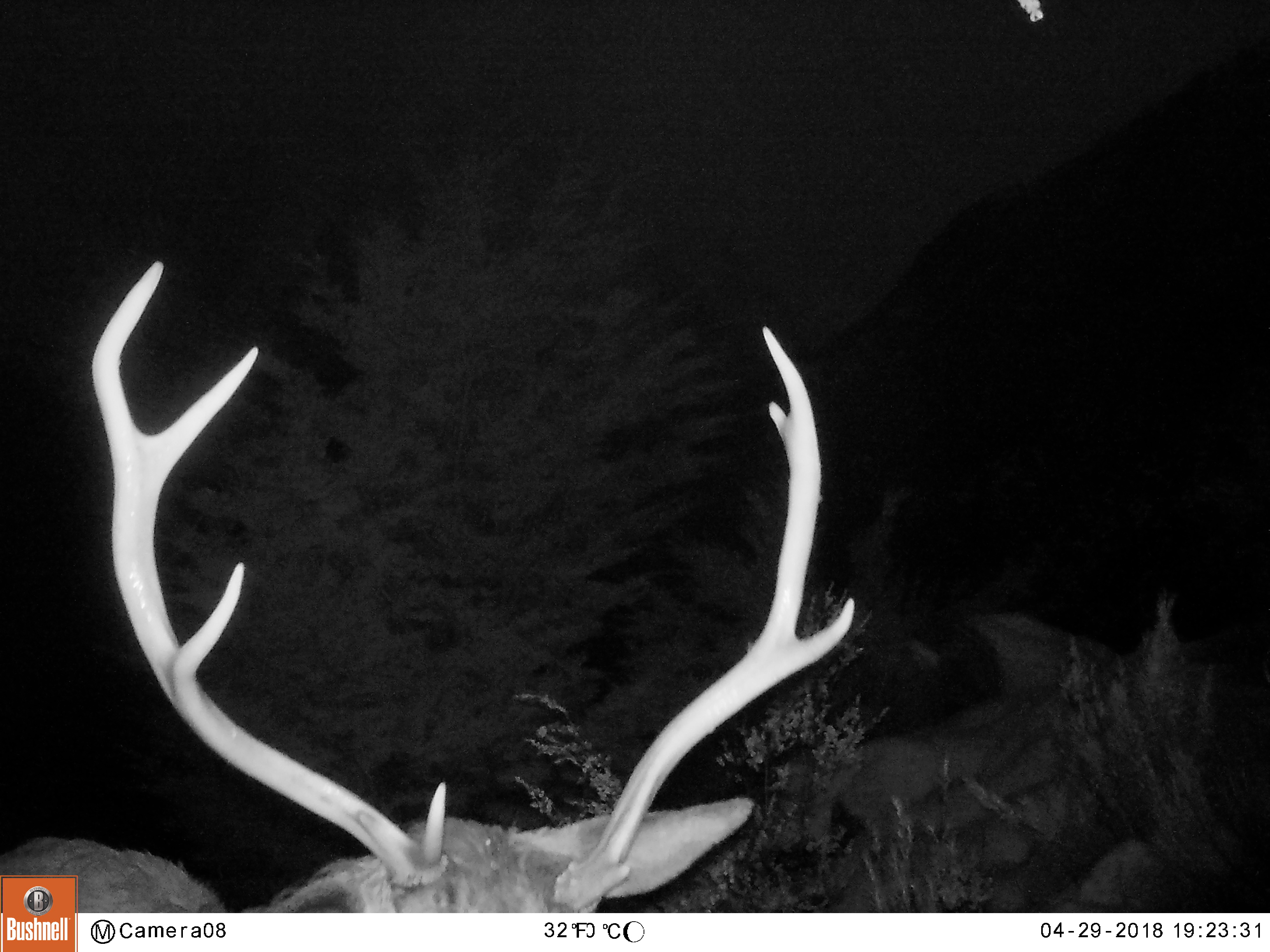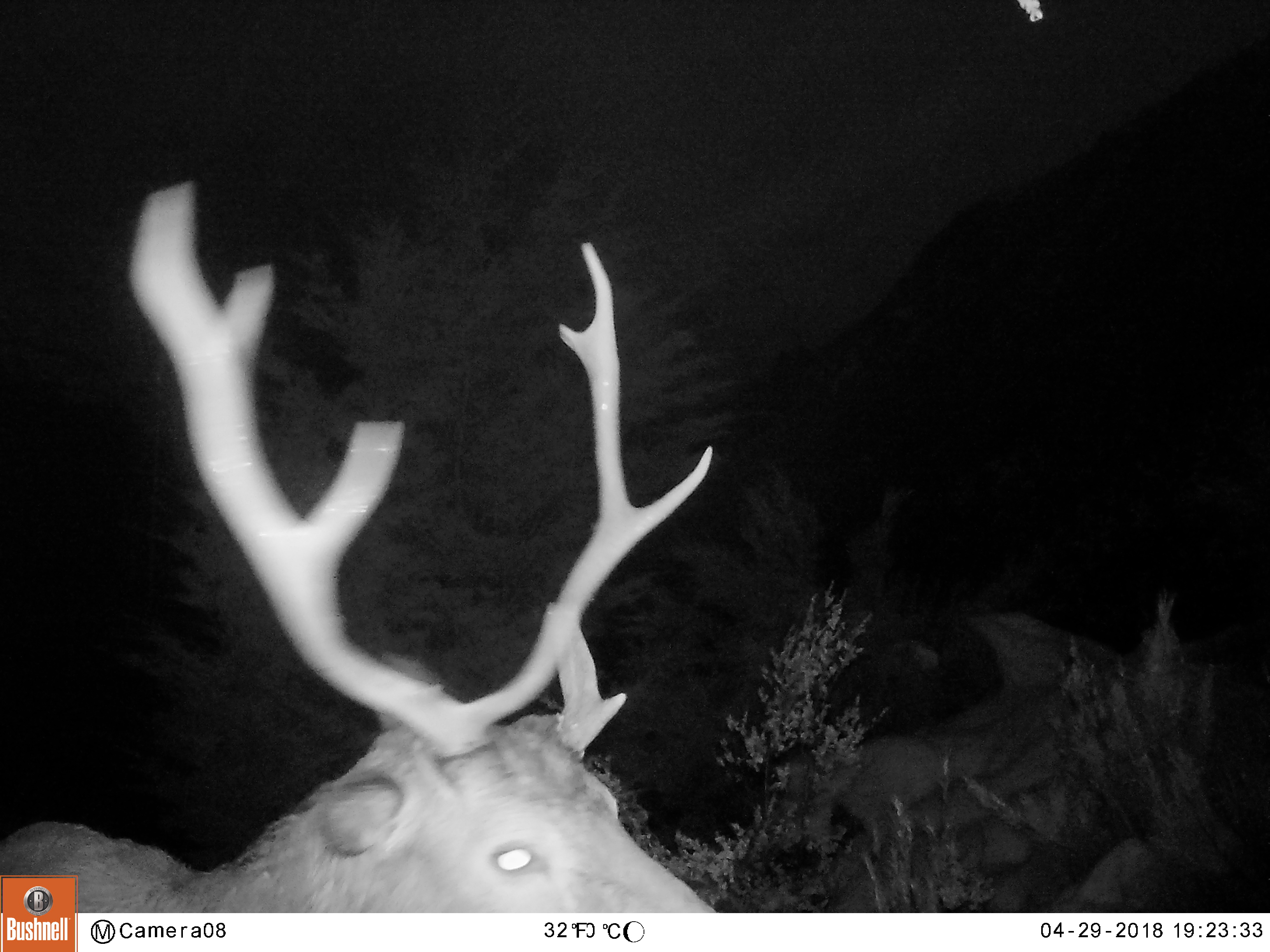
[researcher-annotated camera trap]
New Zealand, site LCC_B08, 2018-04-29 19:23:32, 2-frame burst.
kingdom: Animalia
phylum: Chordata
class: Mammalia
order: Artiodactyla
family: Cervidae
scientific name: Cervidae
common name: deer